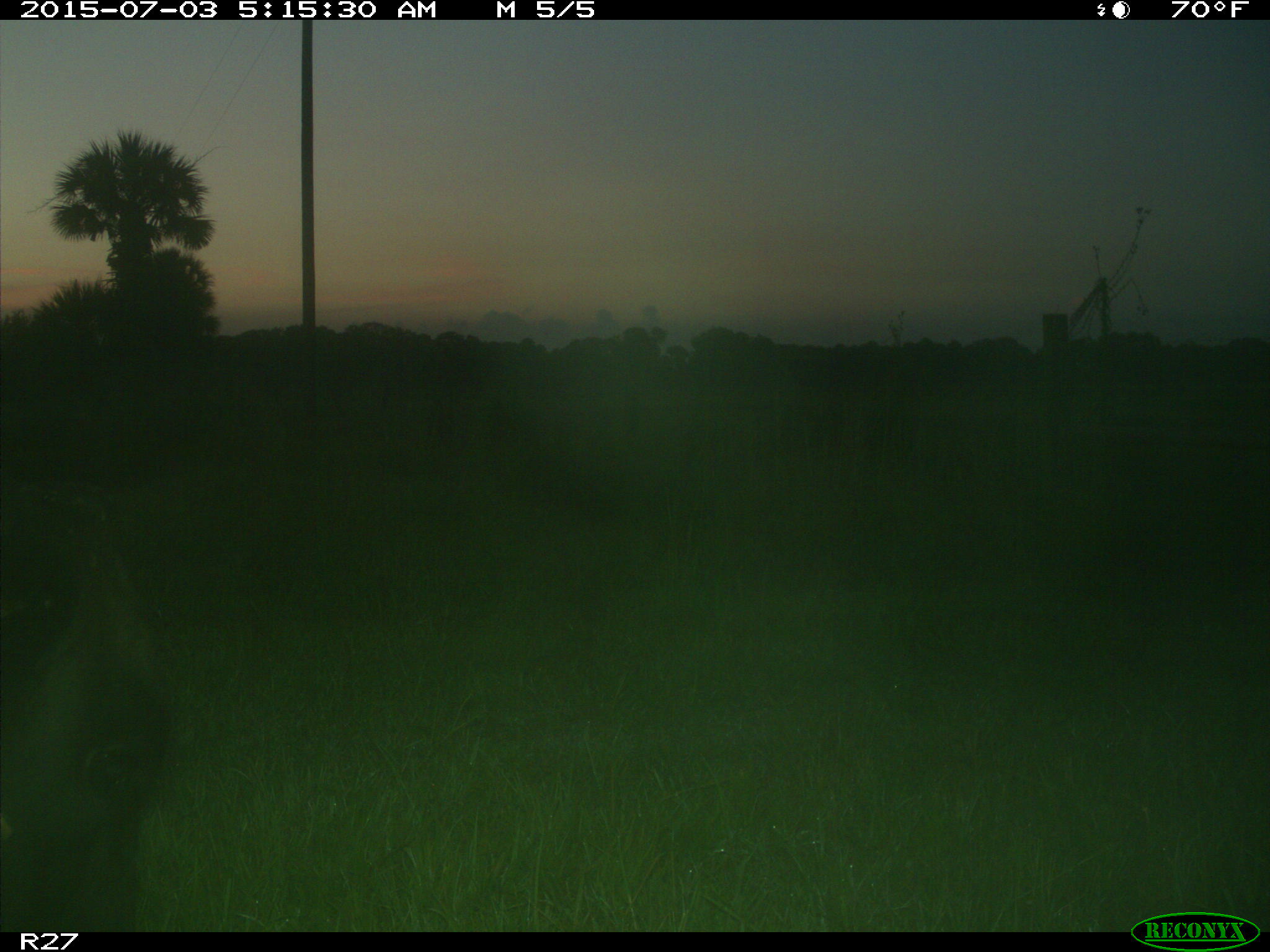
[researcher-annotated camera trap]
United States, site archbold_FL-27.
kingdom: Animalia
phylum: Chordata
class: Mammalia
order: Artiodactyla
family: Bovidae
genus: Bos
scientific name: Bos taurus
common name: domestic cow